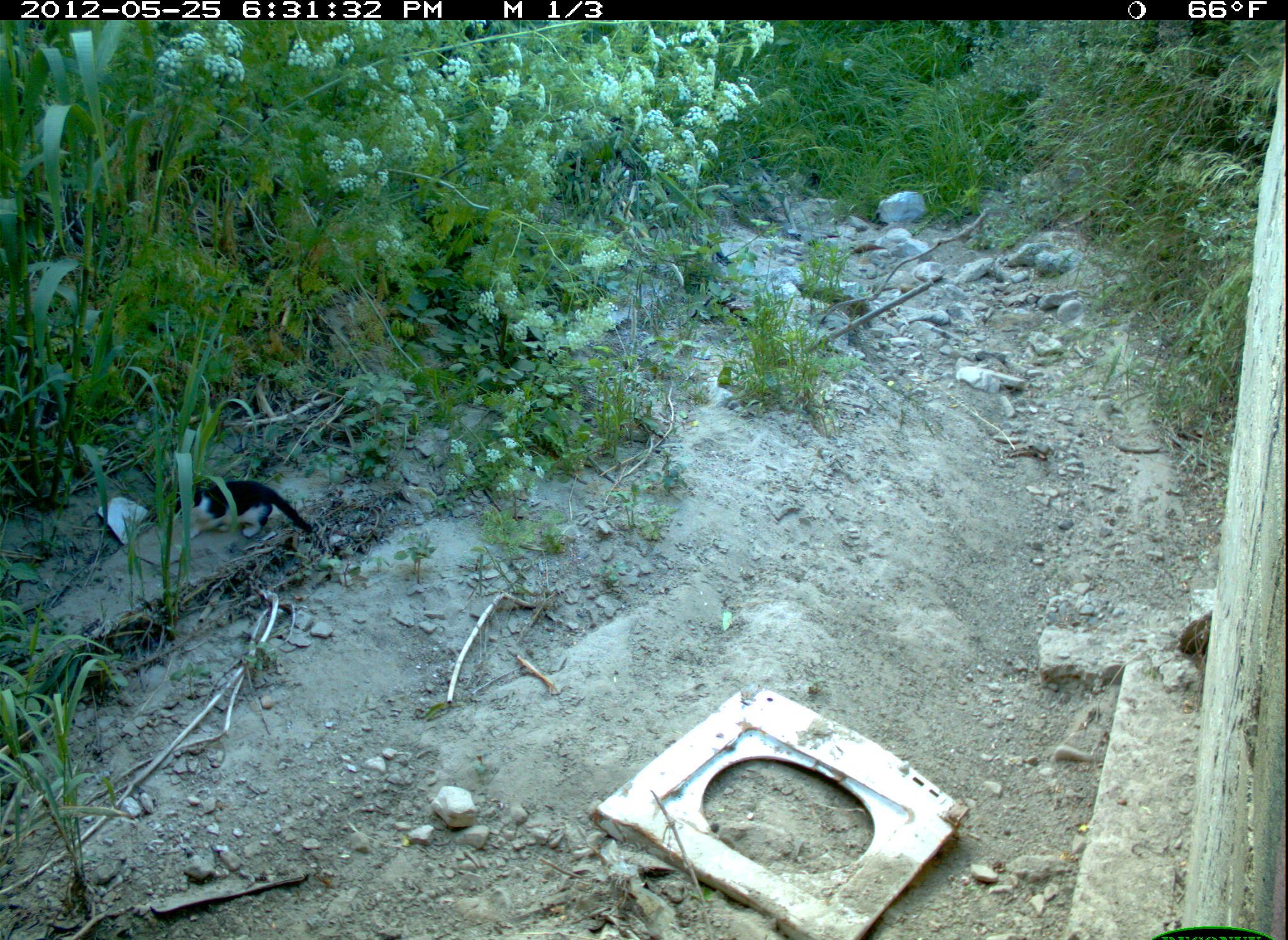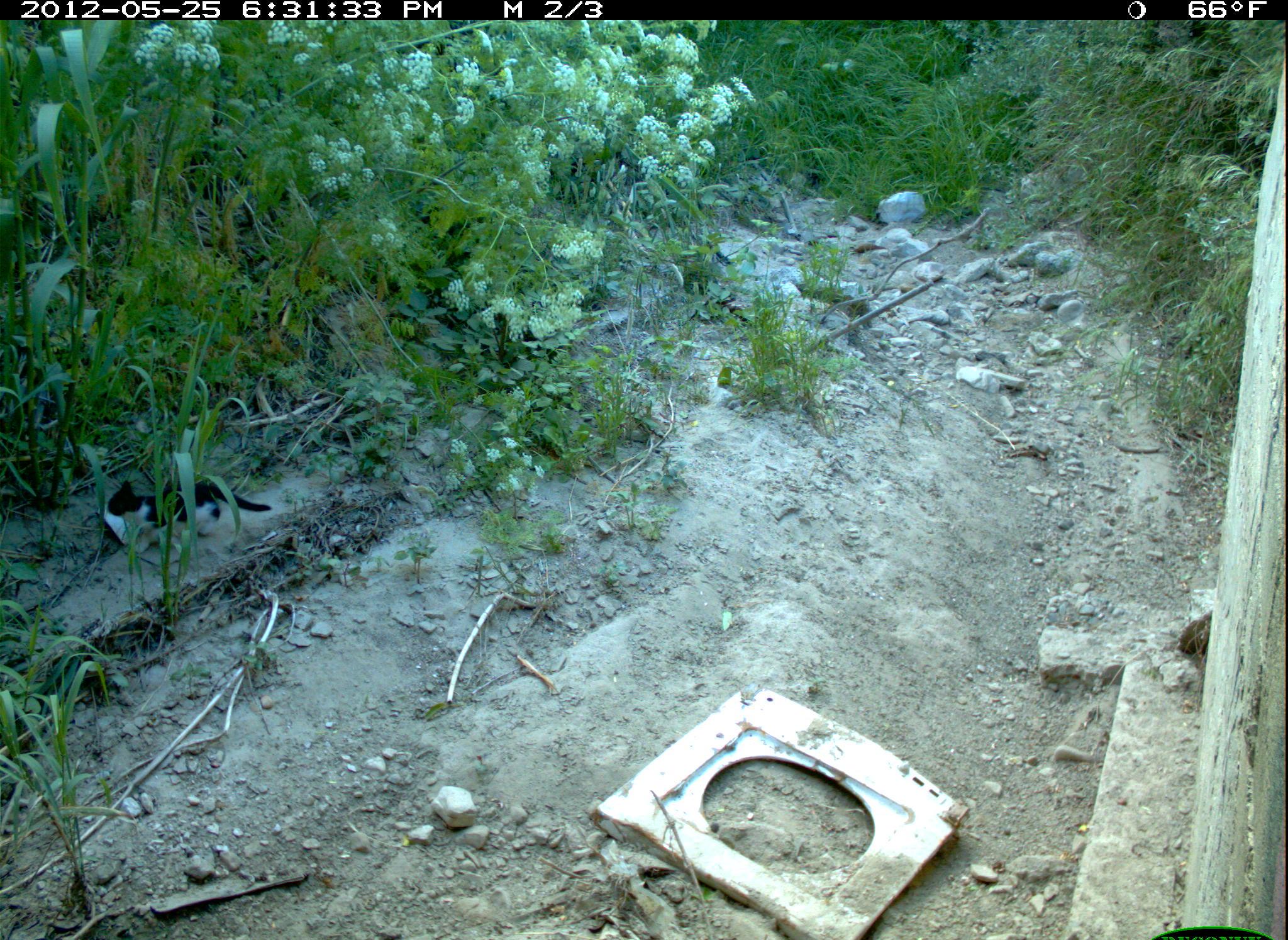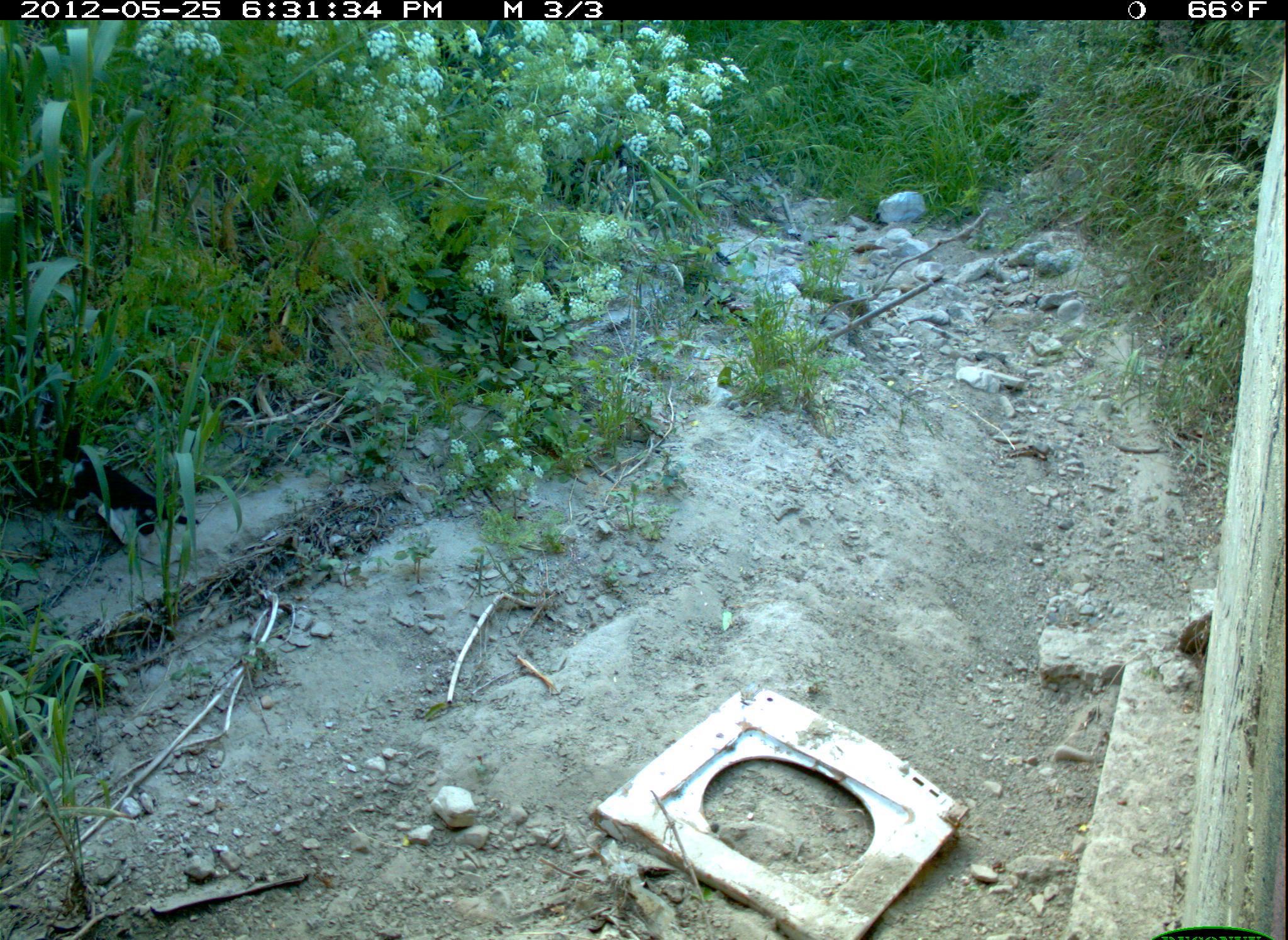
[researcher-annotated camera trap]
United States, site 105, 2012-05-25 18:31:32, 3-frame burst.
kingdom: Animalia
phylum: Chordata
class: Mammalia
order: Carnivora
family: Felidae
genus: Felis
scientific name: Felis catus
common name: cat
Cat (Felis catus).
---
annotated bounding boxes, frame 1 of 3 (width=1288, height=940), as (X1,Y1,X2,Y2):
cat: (172,469,322,552)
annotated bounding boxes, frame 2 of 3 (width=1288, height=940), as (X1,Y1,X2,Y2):
cat: (108,472,282,548)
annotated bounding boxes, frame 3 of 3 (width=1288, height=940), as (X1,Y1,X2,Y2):
cat: (50,420,202,558)